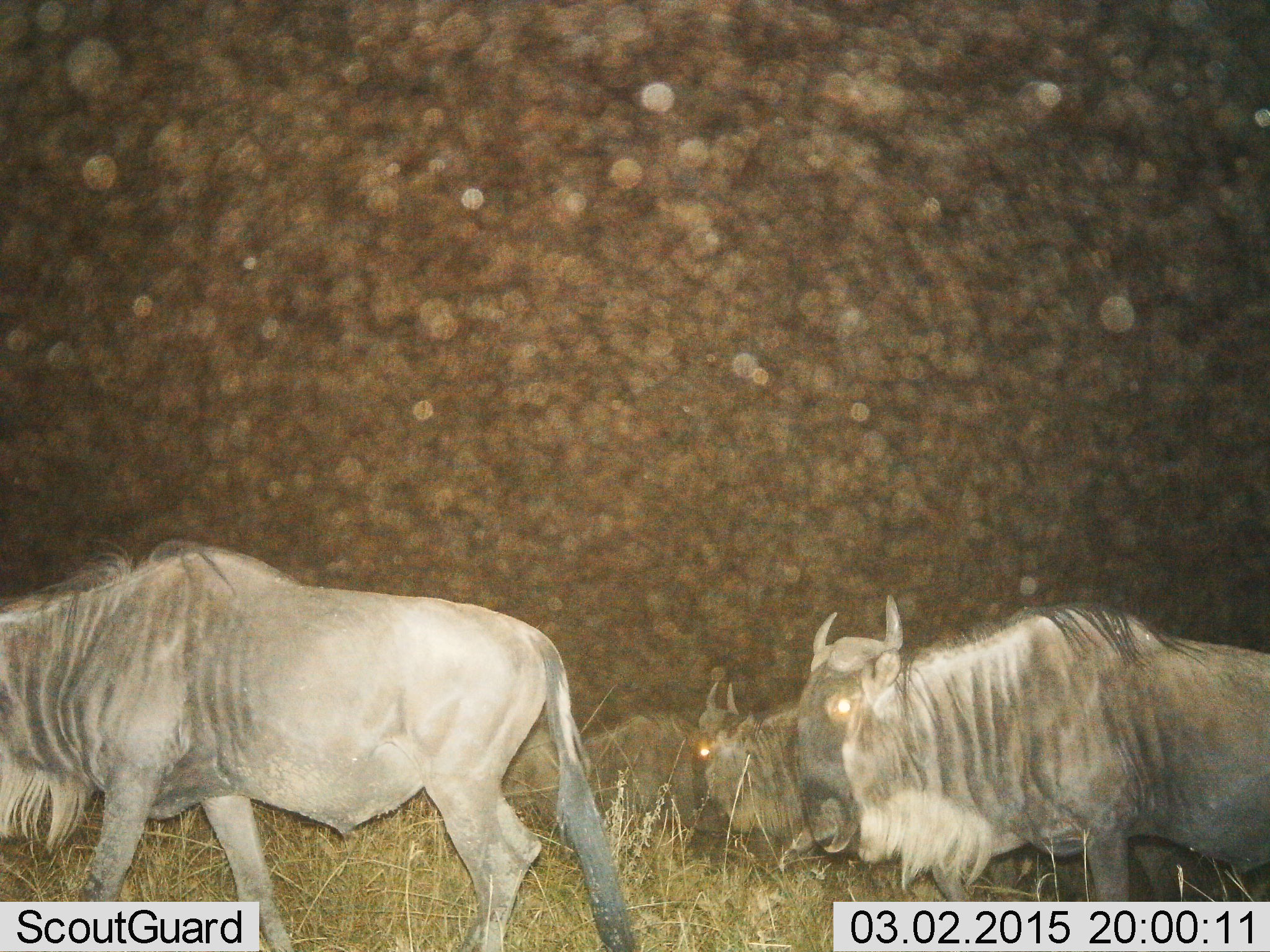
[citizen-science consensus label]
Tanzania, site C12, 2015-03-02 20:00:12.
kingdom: Animalia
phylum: Chordata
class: Mammalia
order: Artiodactyla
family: Bovidae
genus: Connochaetes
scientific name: Connochaetes taurinus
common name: blue wildebeest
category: wildebeest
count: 4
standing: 10%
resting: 10%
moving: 80%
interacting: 0%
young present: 0%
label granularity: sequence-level